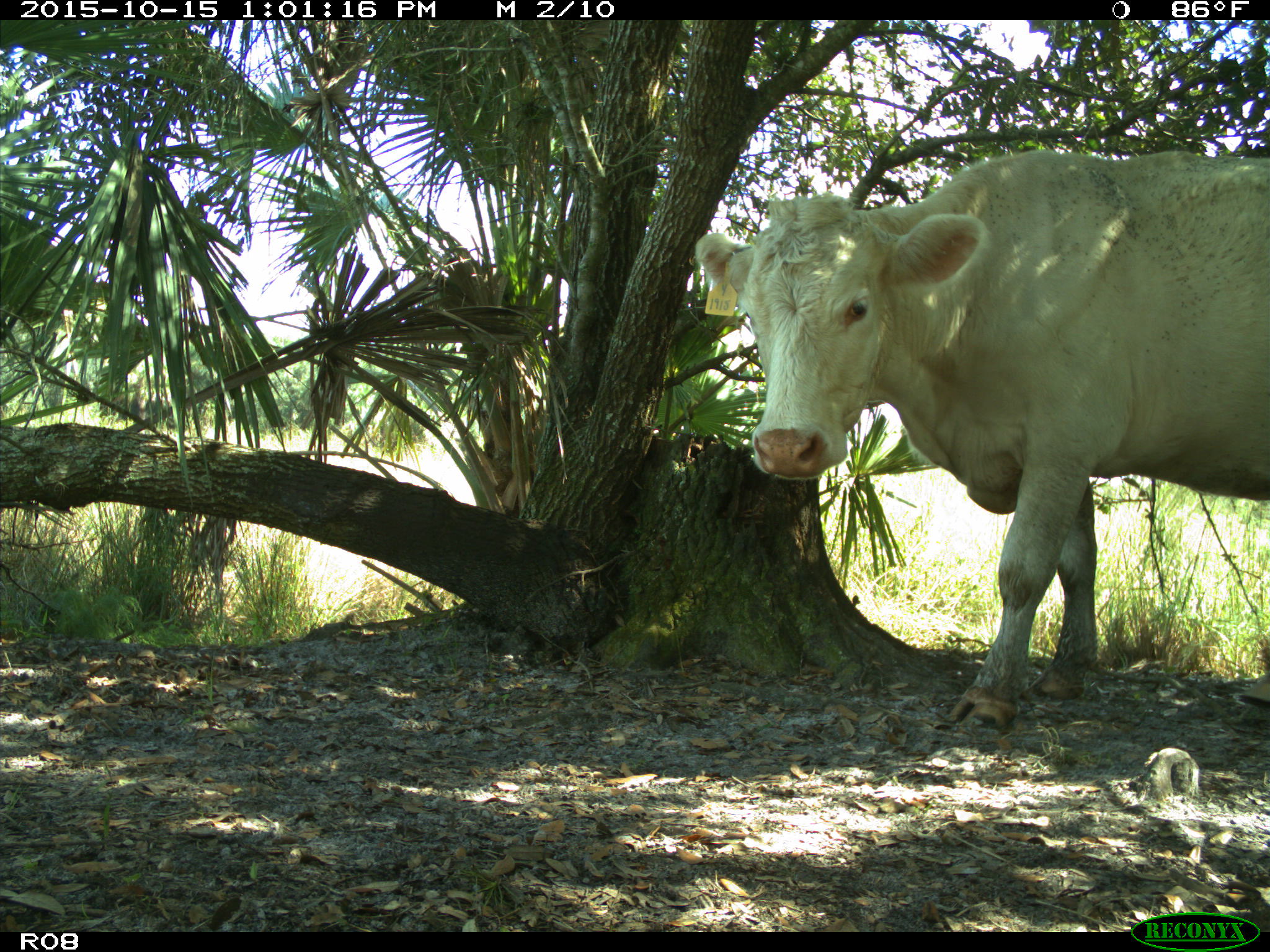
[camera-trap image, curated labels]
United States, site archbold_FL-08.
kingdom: Animalia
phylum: Chordata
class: Mammalia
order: Artiodactyla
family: Bovidae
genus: Bos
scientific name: Bos taurus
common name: domestic cow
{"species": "Bos taurus (domestic cow)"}